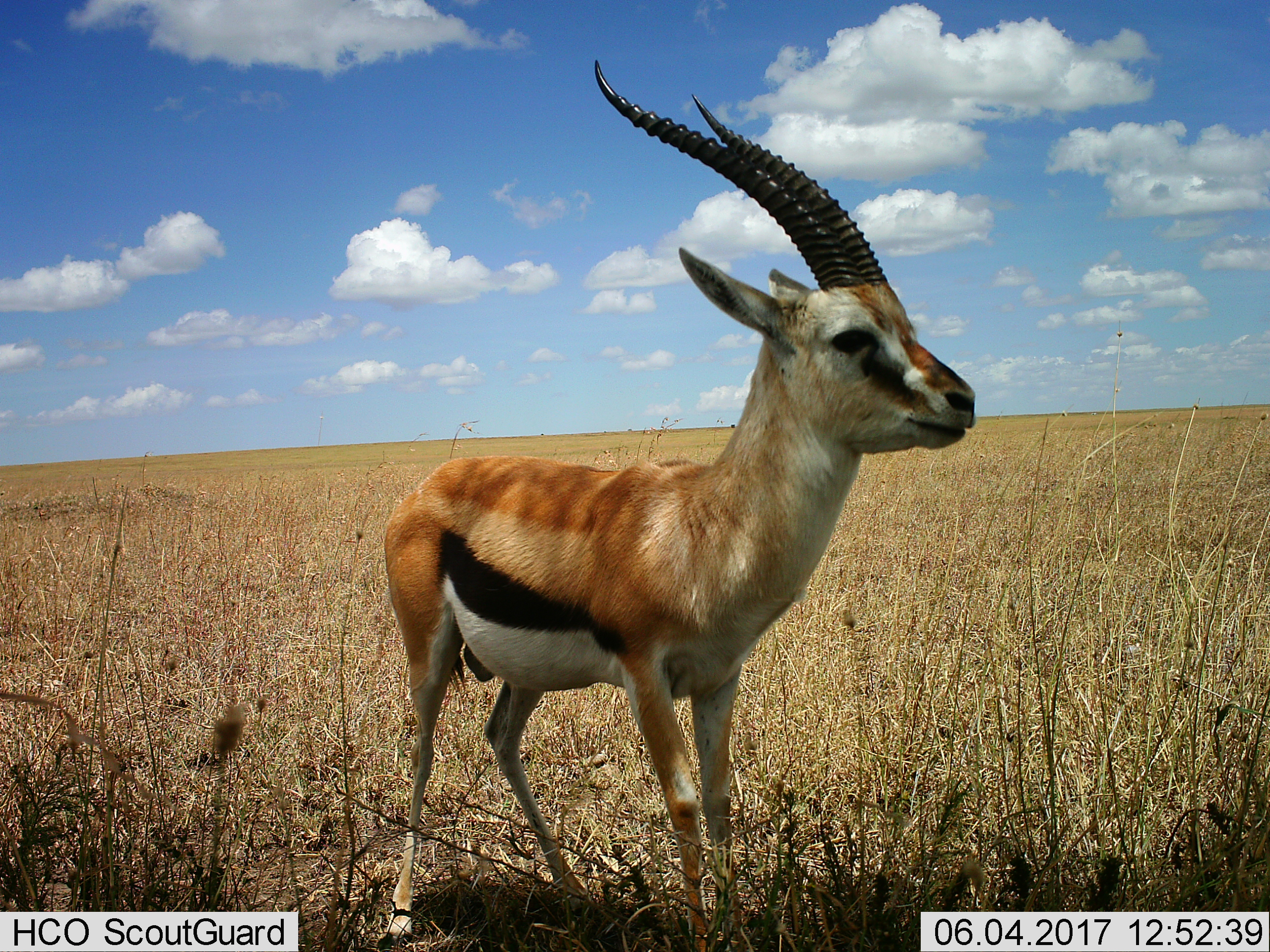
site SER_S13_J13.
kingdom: Animalia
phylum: Chordata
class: Mammalia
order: Artiodactyla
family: Bovidae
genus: Eudorcas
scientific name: Eudorcas thomsonii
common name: thomson's gazelle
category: gazellethomsons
Gazellethomsons (thomson's gazelle) (Eudorcas thomsonii), count 1. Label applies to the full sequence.